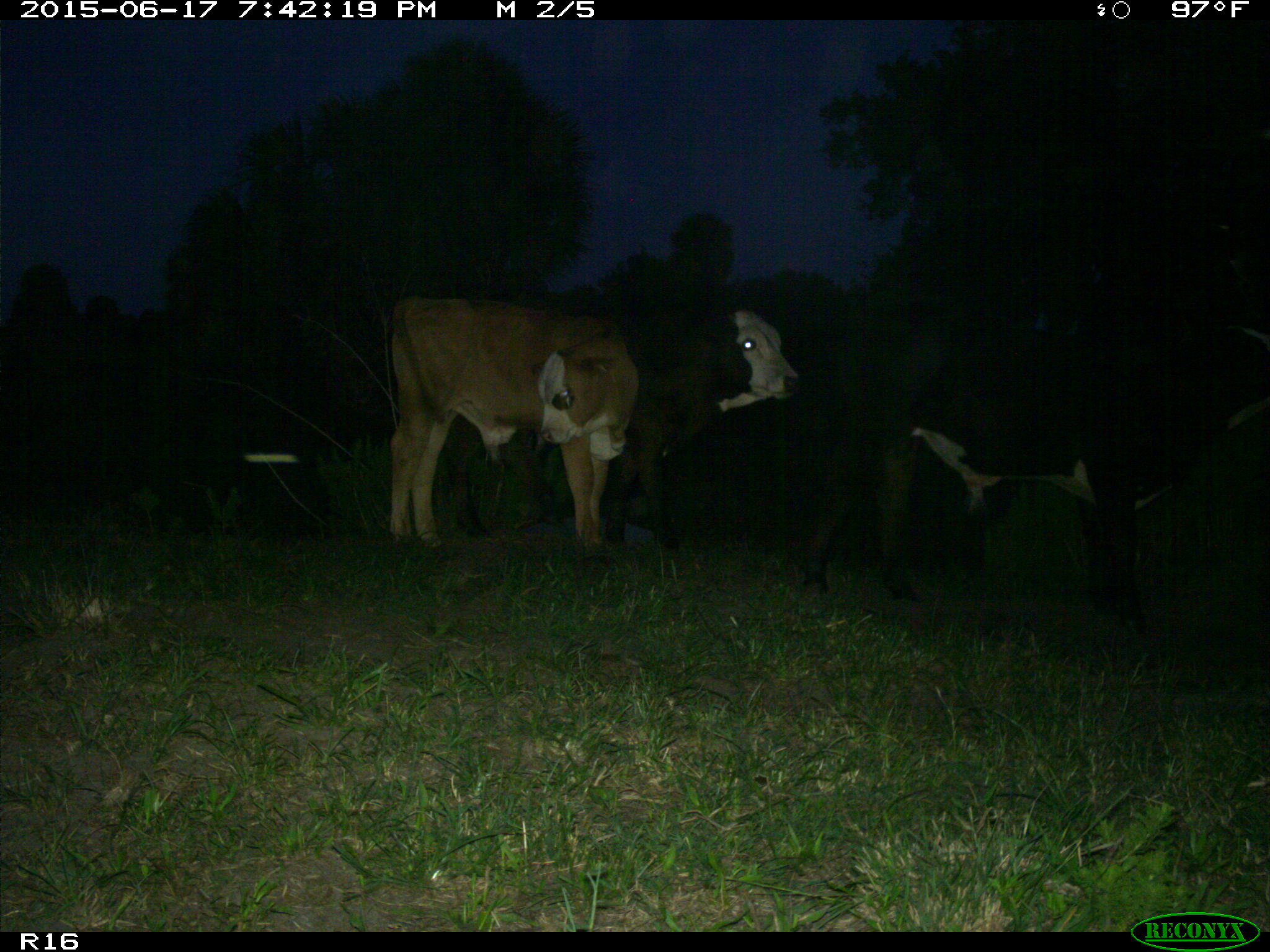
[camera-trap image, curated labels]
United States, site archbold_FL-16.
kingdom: Animalia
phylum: Chordata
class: Mammalia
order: Artiodactyla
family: Bovidae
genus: Bos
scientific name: Bos taurus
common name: domestic cow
Bos taurus (domestic cow).